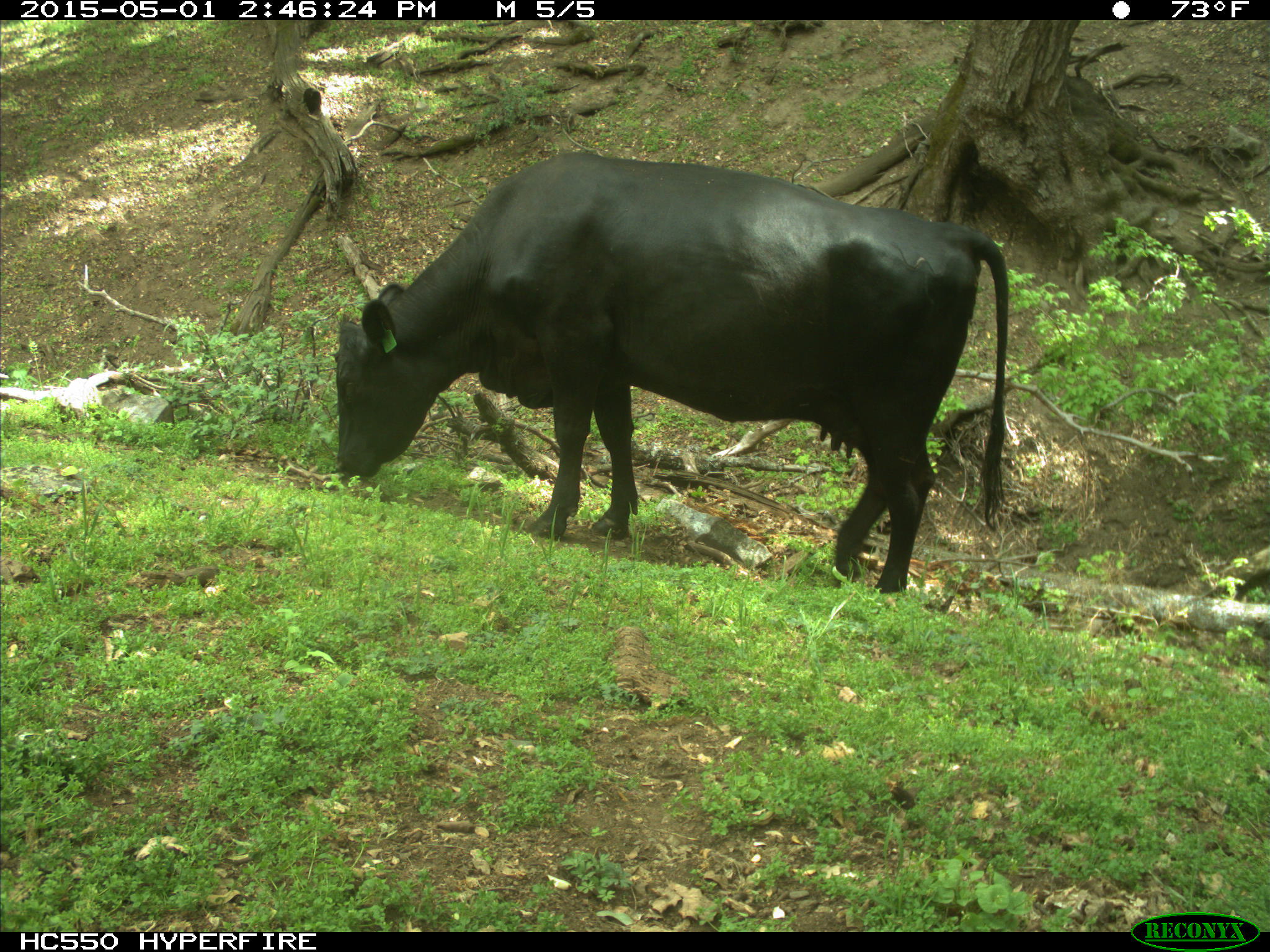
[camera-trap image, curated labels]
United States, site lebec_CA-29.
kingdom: Animalia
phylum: Chordata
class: Mammalia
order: Artiodactyla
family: Bovidae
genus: Bos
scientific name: Bos taurus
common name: domestic cow